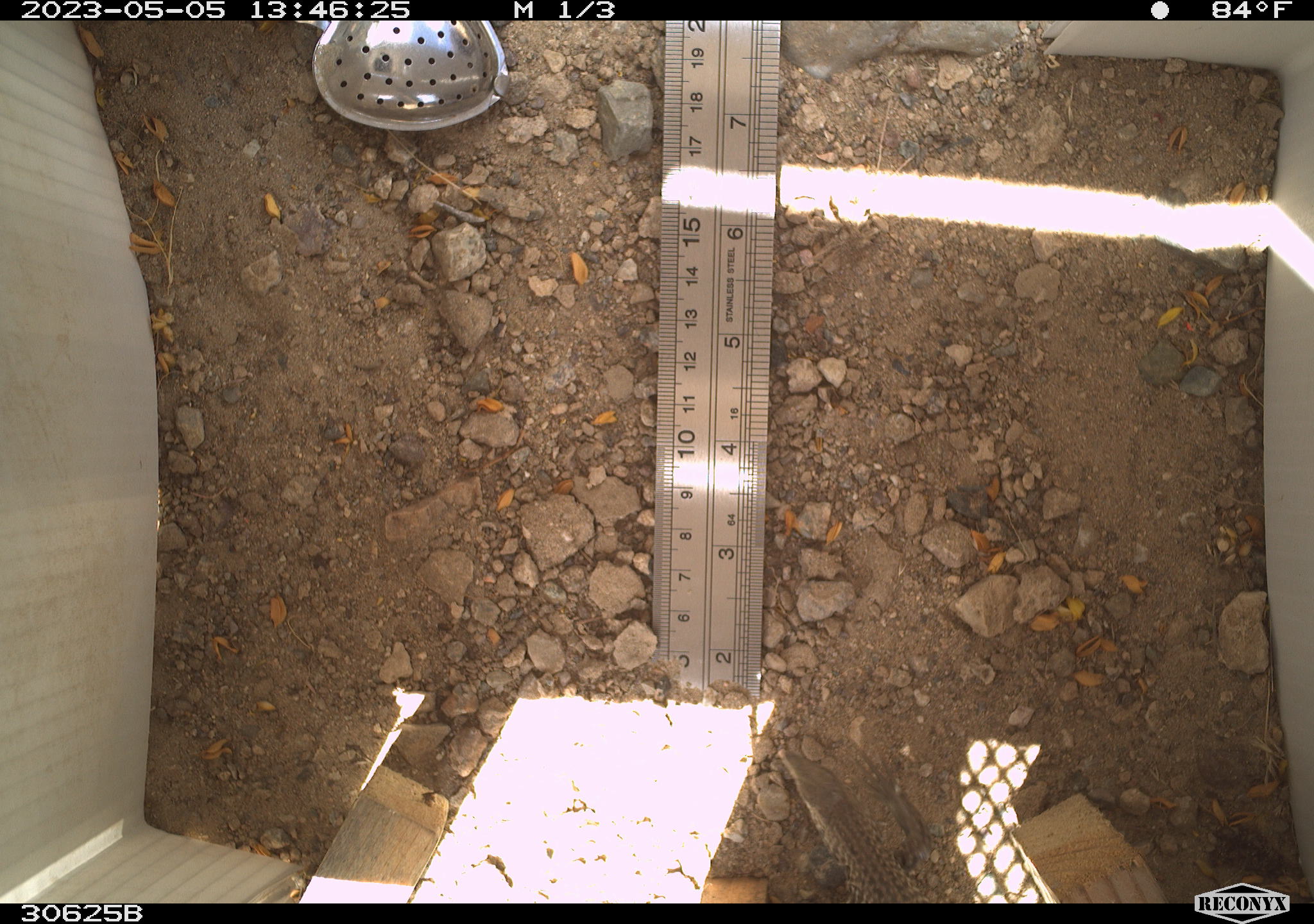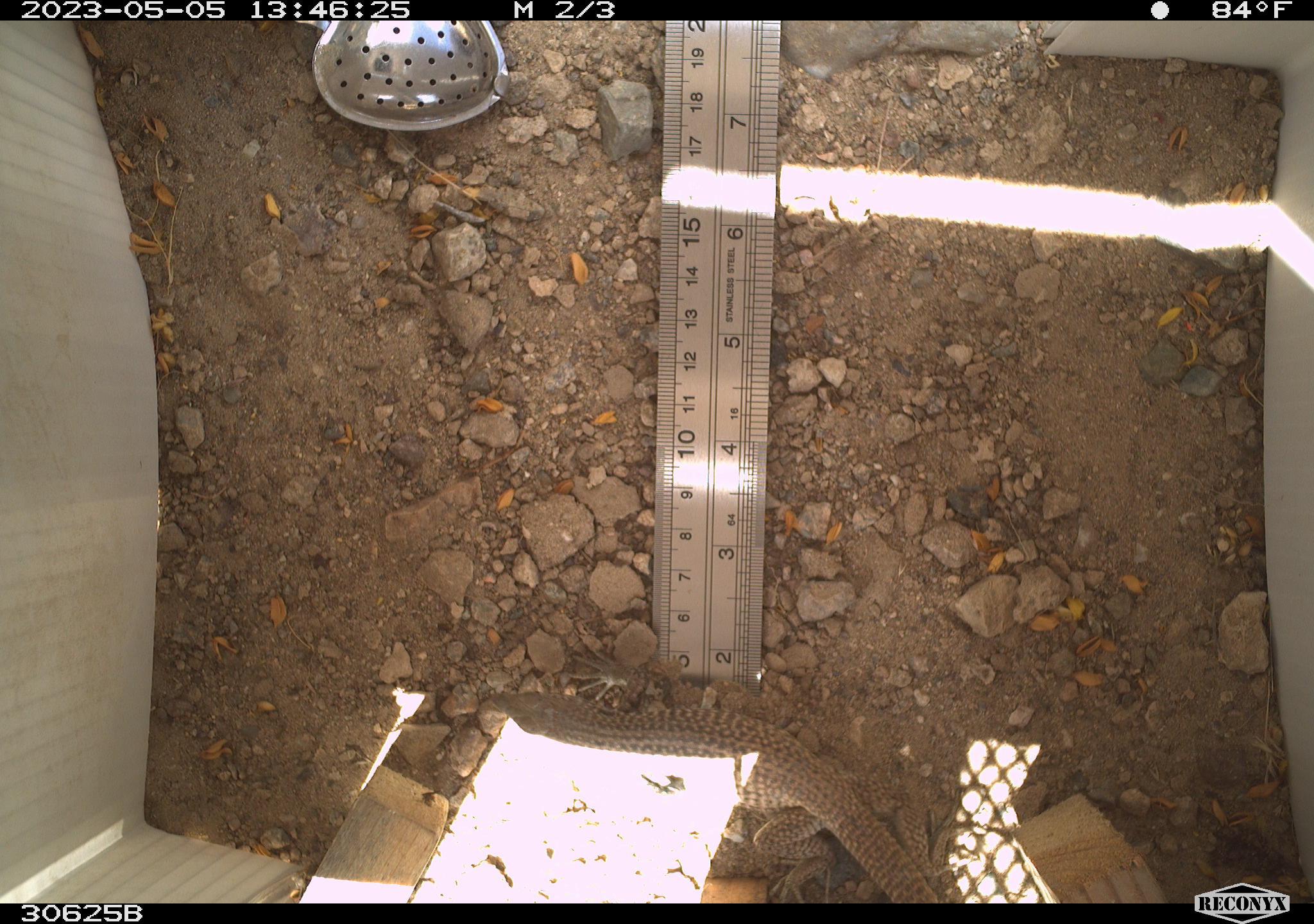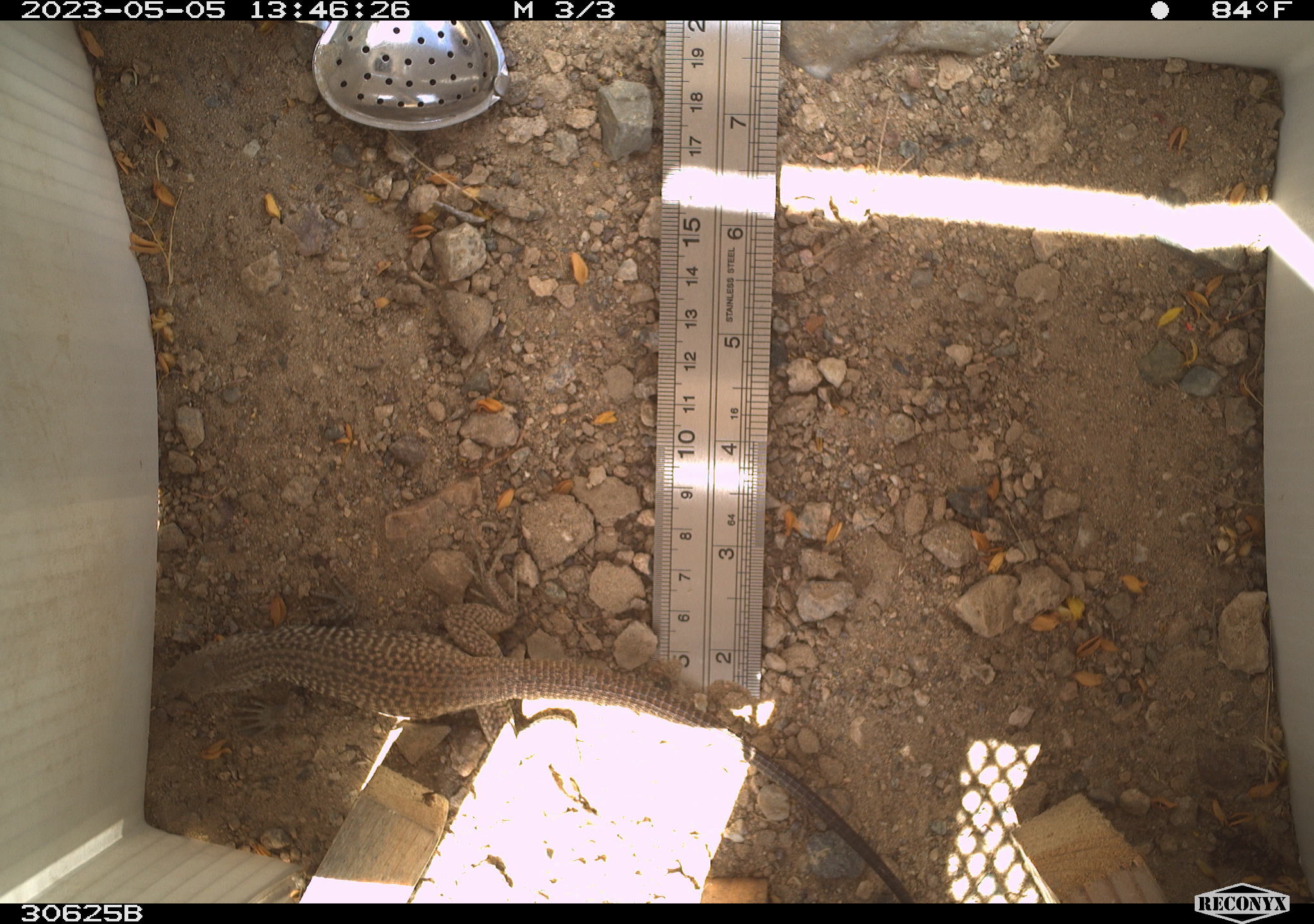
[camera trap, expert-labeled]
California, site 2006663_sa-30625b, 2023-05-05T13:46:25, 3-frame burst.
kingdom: Animalia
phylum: Chordata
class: Reptilia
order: Squamata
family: Teiidae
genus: Aspidoscelis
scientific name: Aspidoscelis tigris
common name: western whiptail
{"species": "western whiptail (Aspidoscelis tigris)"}